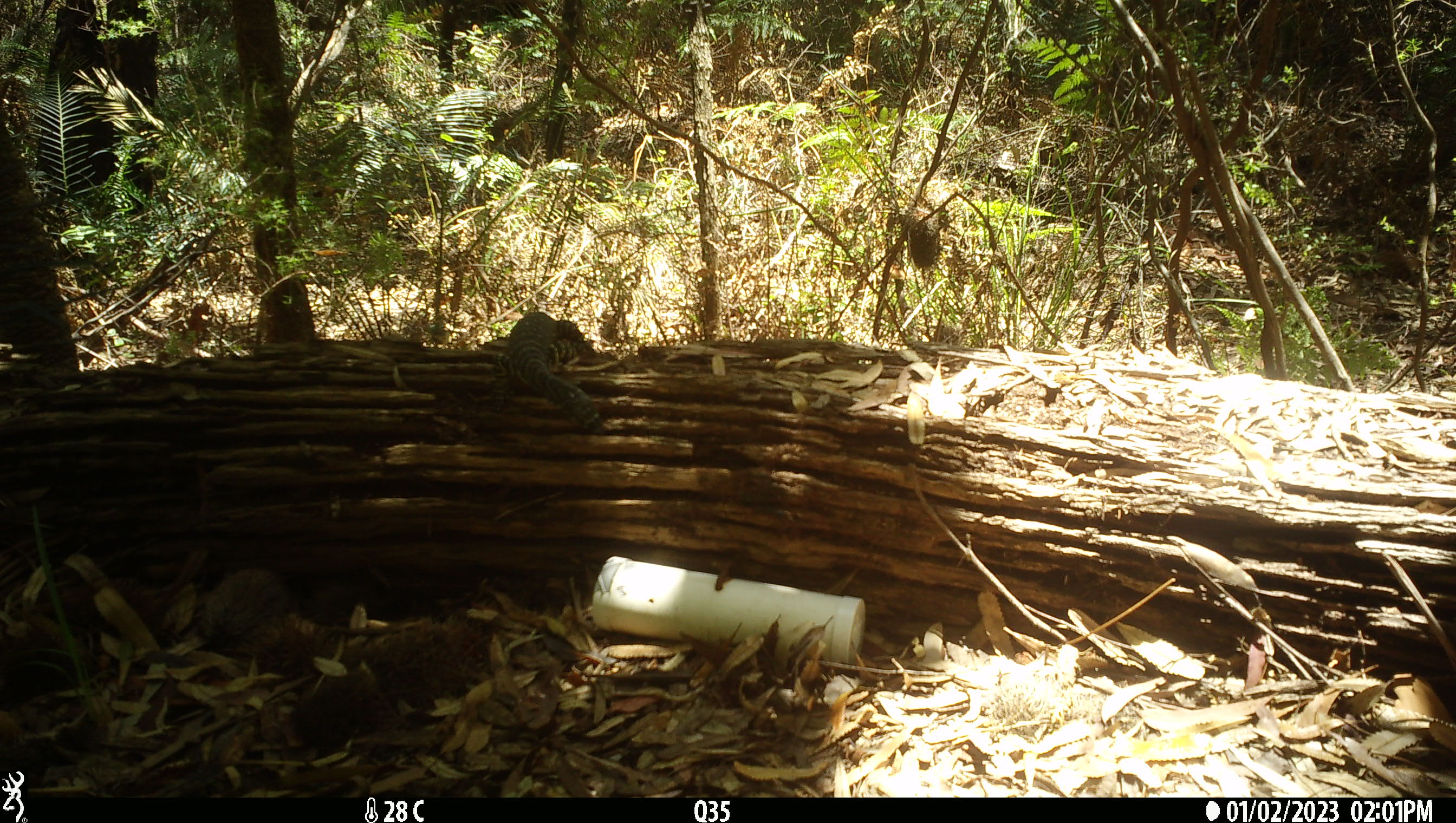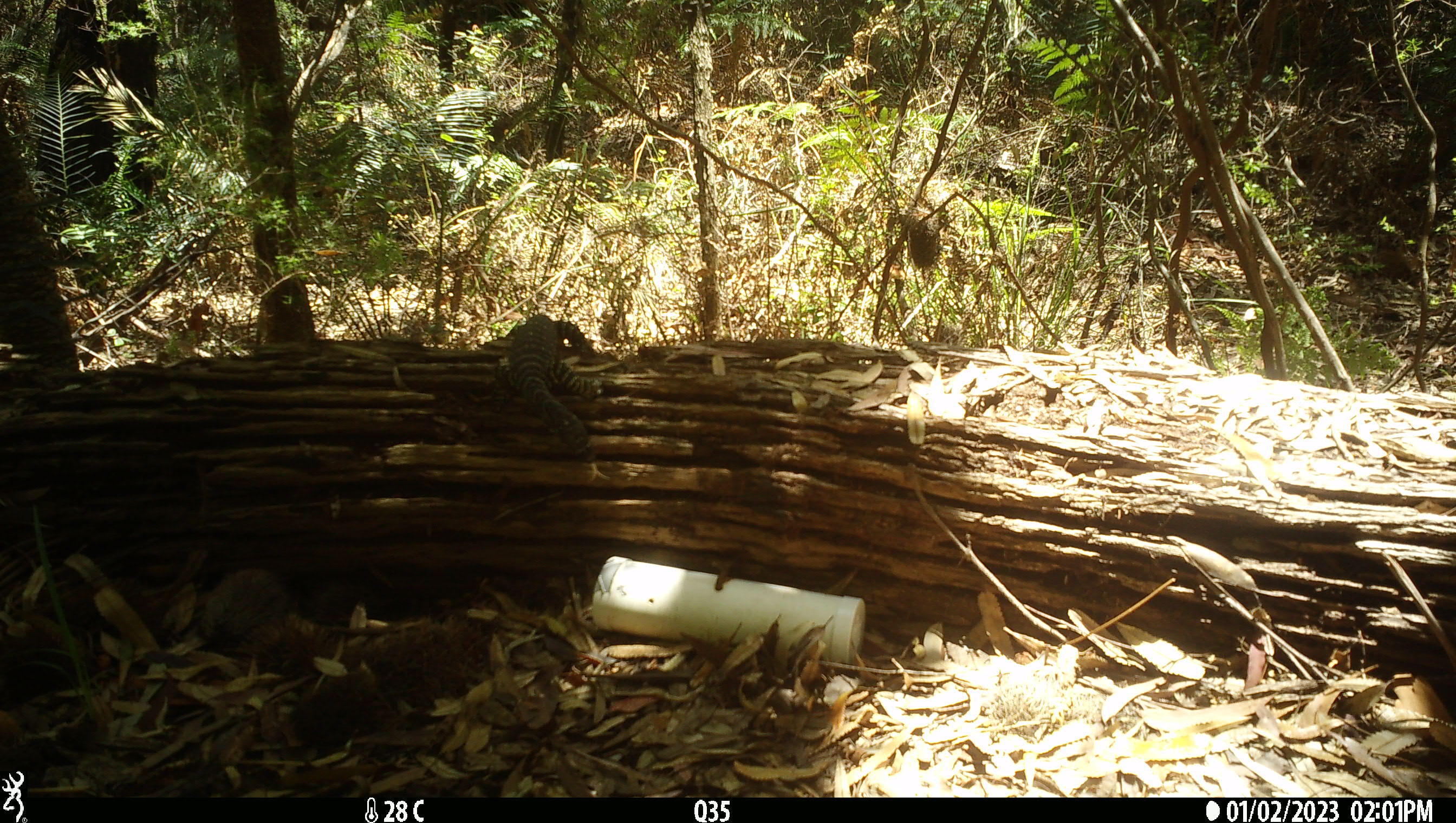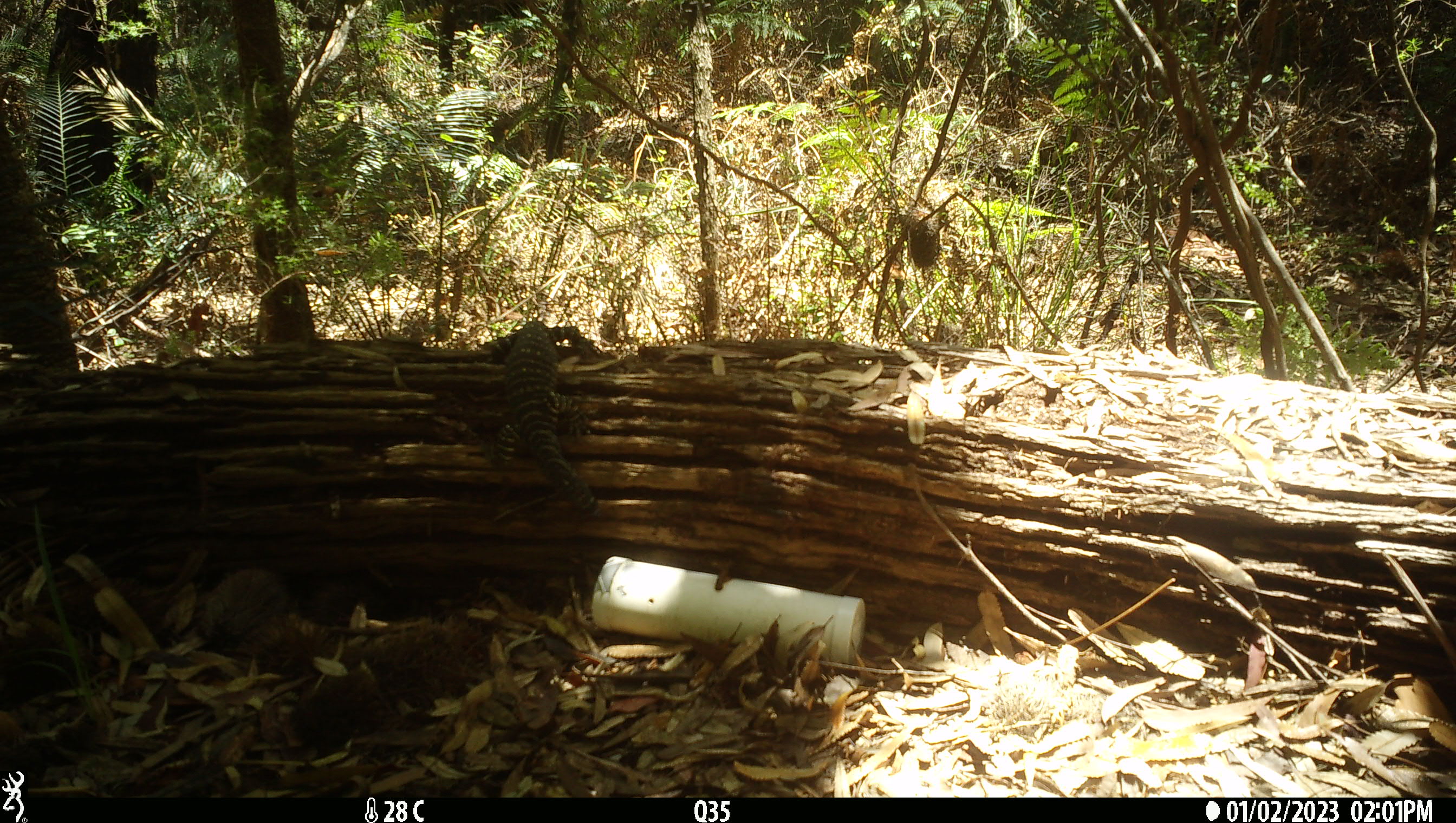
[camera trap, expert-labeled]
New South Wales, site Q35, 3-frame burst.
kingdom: Animalia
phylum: Chordata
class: Reptilia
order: Squamata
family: Varanidae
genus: Varanus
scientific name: Varanus varius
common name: lace monitor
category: goanna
Goanna (lace monitor) (Varanus varius).